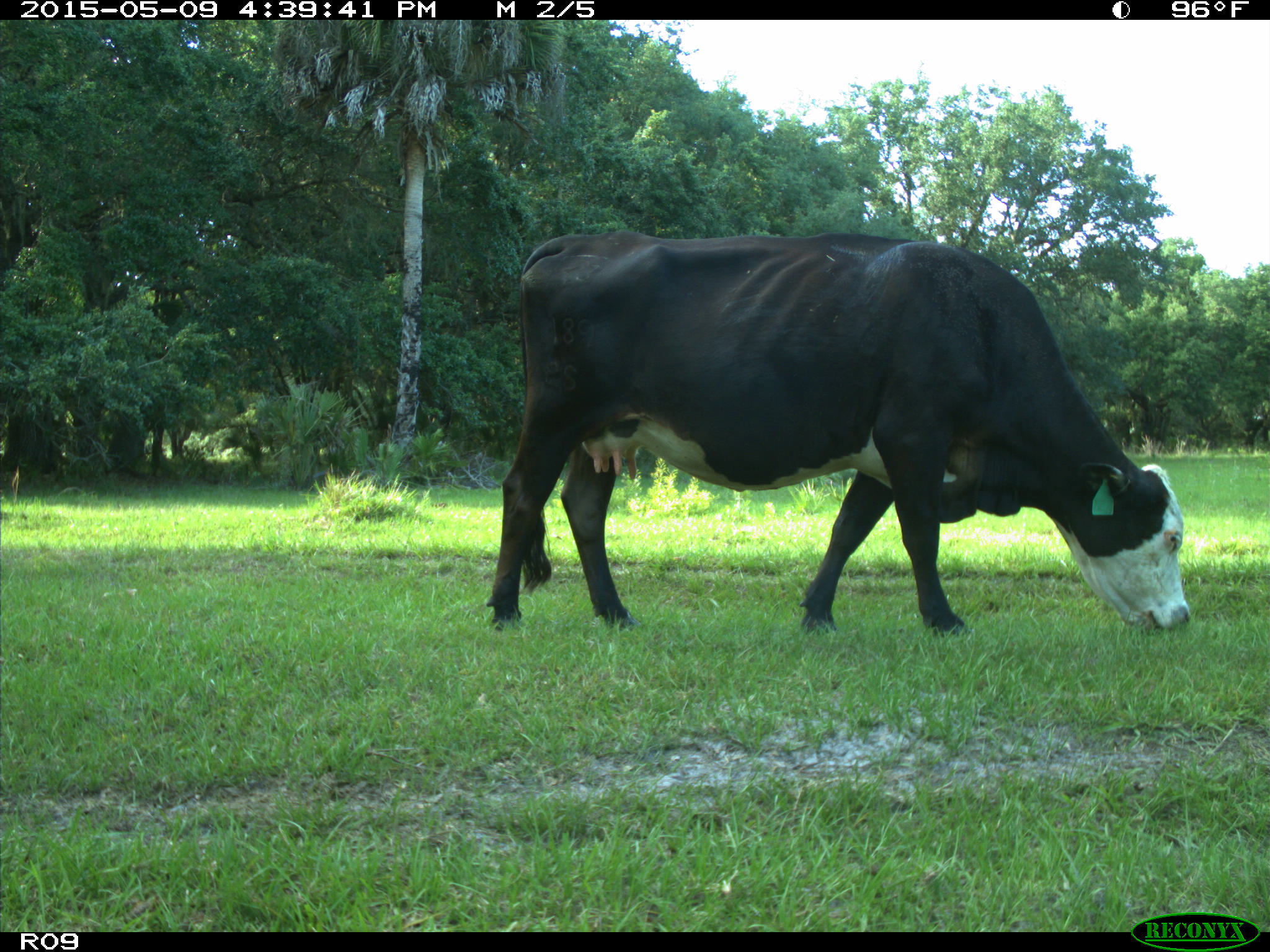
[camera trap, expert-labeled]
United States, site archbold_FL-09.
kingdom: Animalia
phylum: Chordata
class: Mammalia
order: Artiodactyla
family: Bovidae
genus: Bos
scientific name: Bos taurus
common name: domestic cow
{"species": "Bos taurus (domestic cow)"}